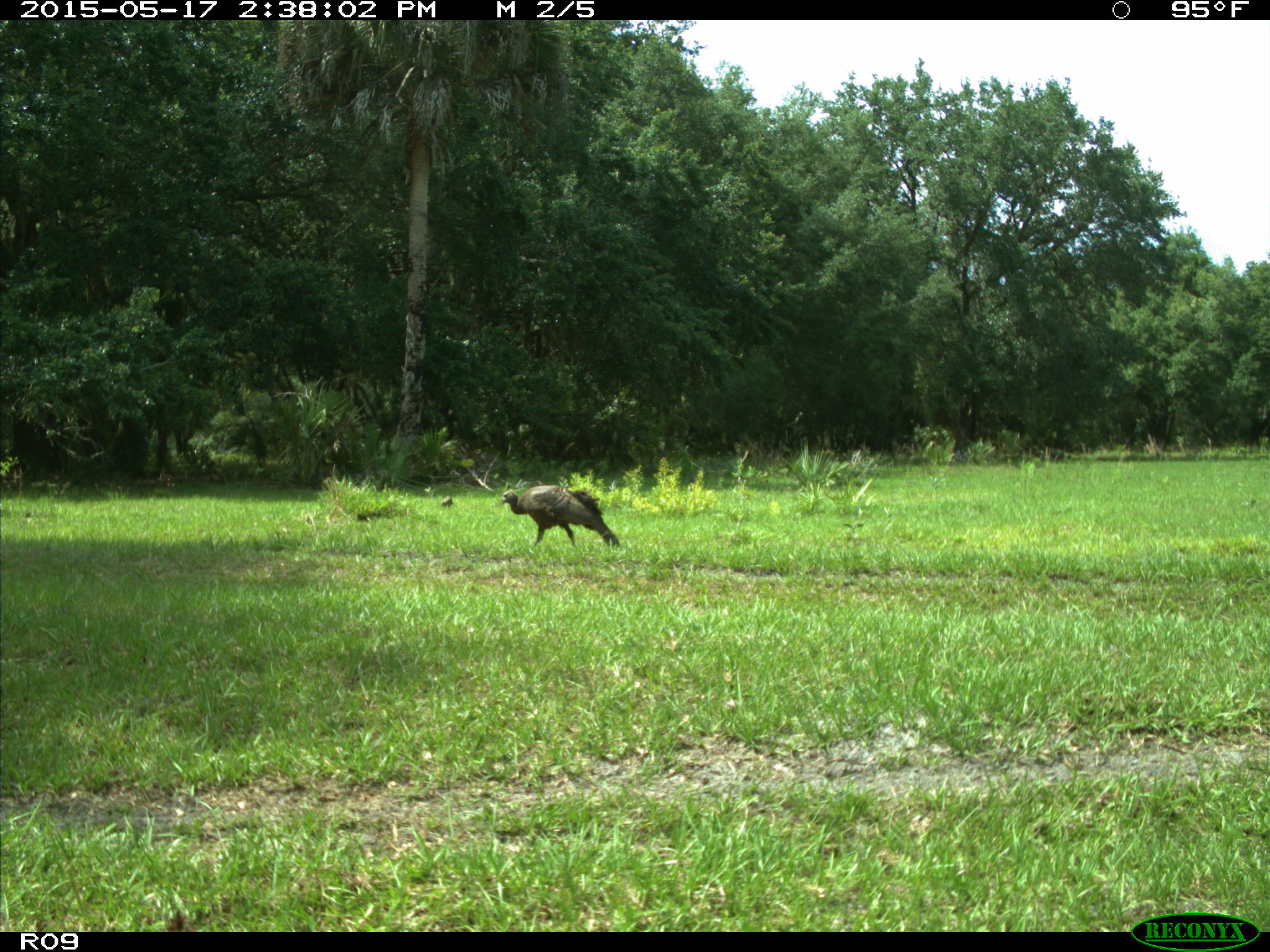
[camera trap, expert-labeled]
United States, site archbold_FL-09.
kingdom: Animalia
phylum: Chordata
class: Aves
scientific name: Aves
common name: birds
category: unidentified bird